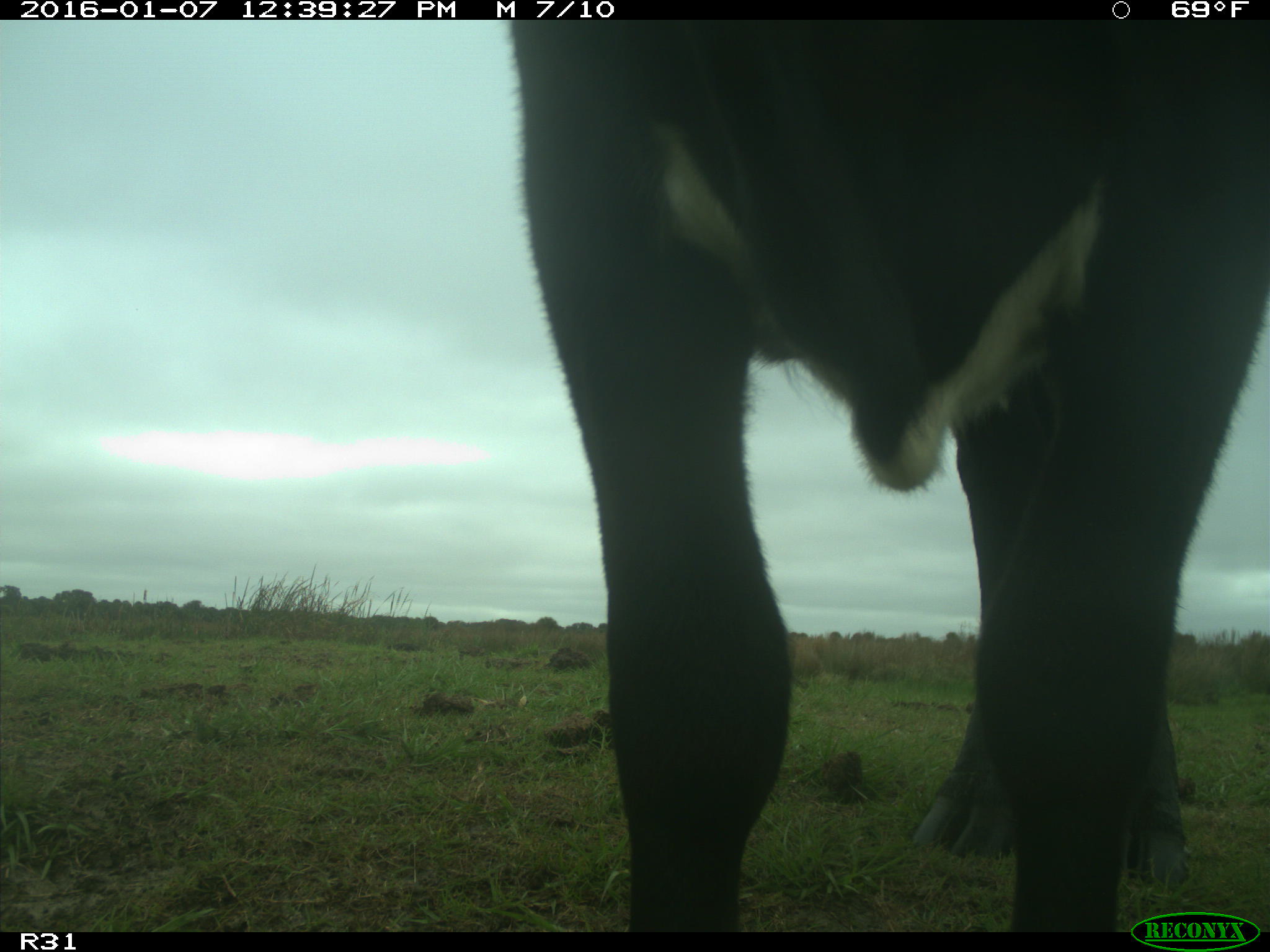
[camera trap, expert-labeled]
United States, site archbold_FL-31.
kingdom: Animalia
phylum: Chordata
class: Mammalia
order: Artiodactyla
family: Bovidae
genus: Bos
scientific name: Bos taurus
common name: domestic cow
Bos taurus (domestic cow).